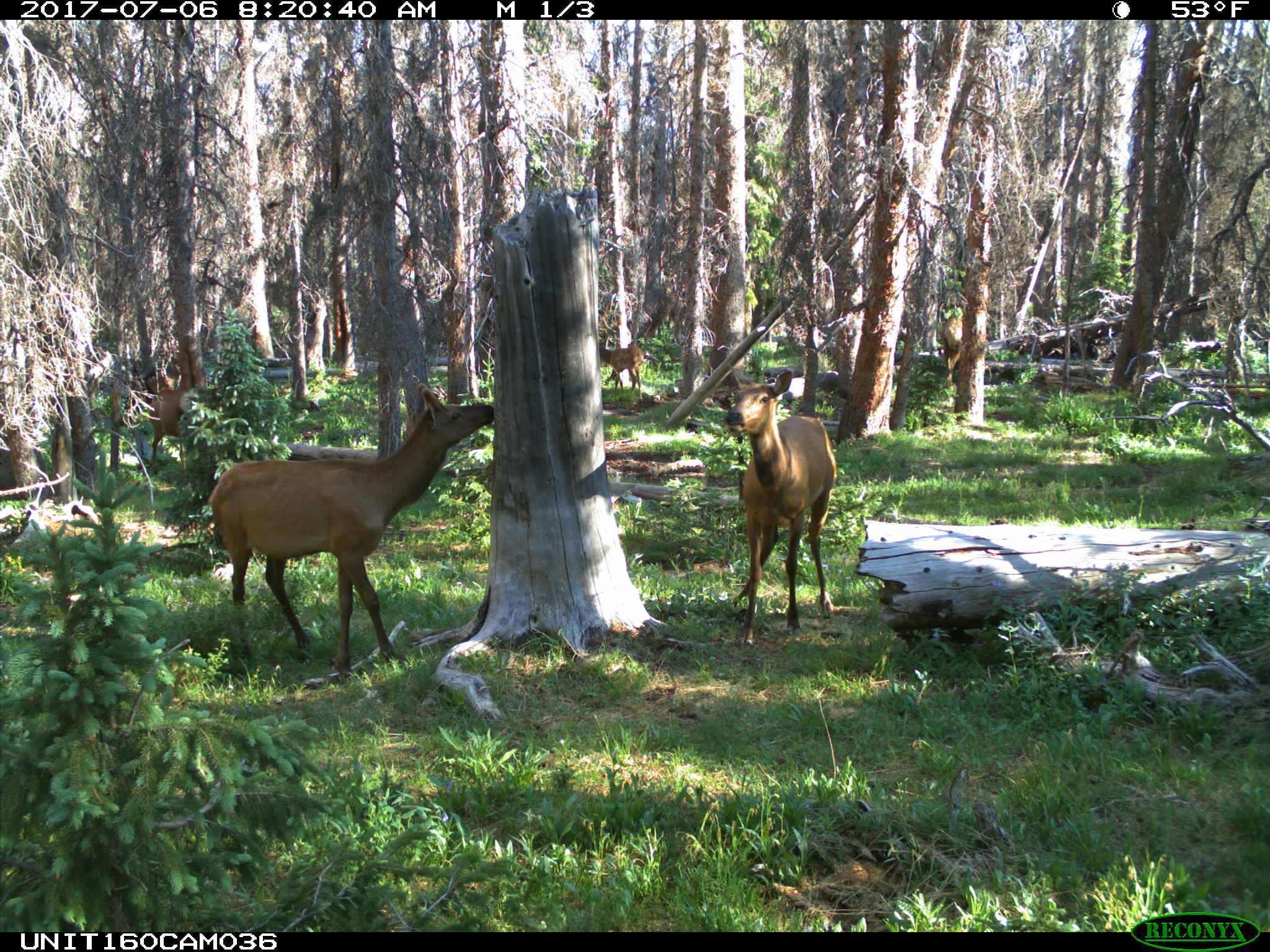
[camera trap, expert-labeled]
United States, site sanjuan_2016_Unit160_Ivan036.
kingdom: Animalia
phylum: Chordata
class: Mammalia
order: Artiodactyla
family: Cervidae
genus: Cervus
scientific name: Cervus elaphus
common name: red deer